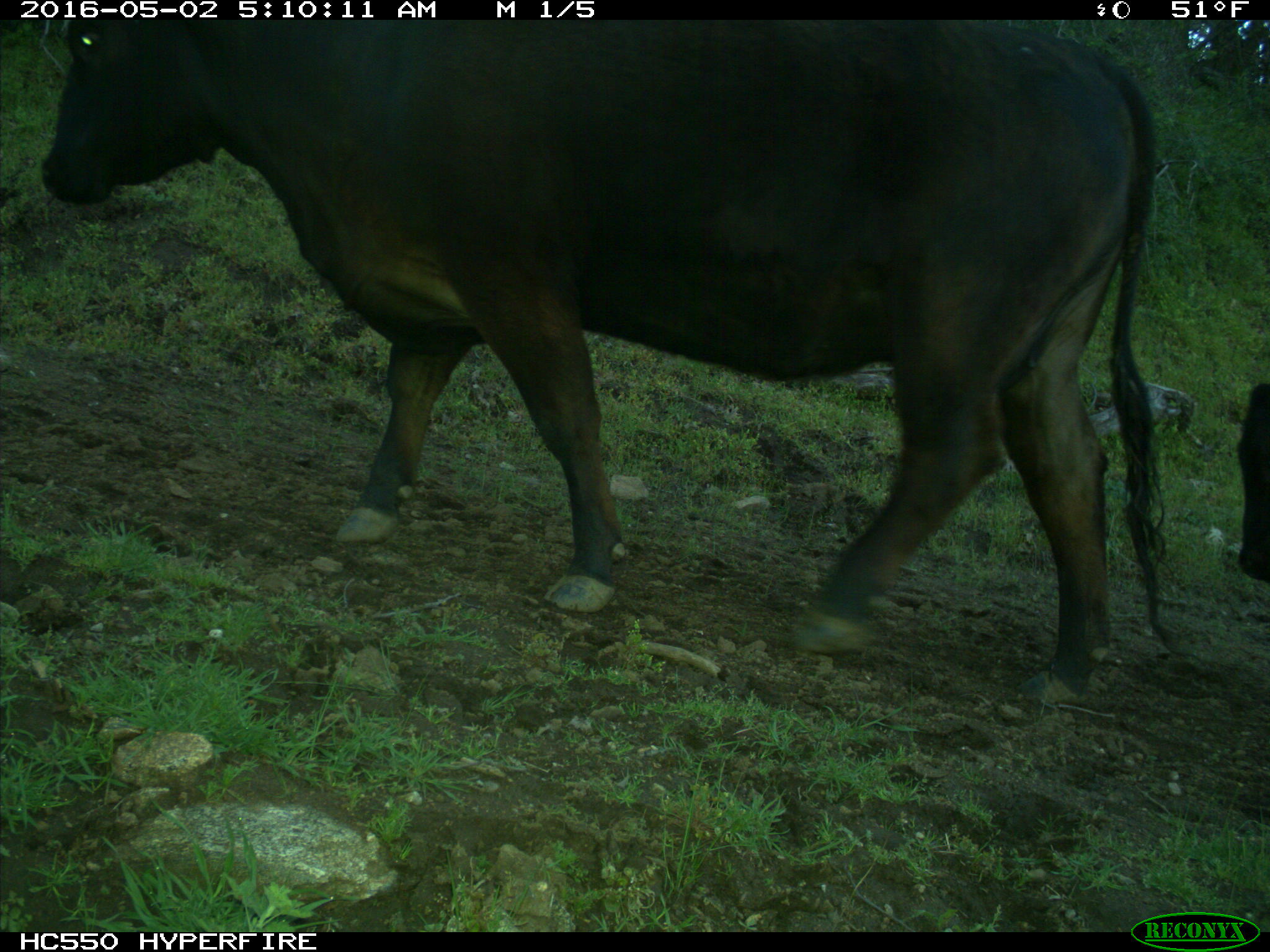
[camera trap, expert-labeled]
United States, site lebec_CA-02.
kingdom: Animalia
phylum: Chordata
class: Mammalia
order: Artiodactyla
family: Bovidae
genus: Bos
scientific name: Bos taurus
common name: domestic cow